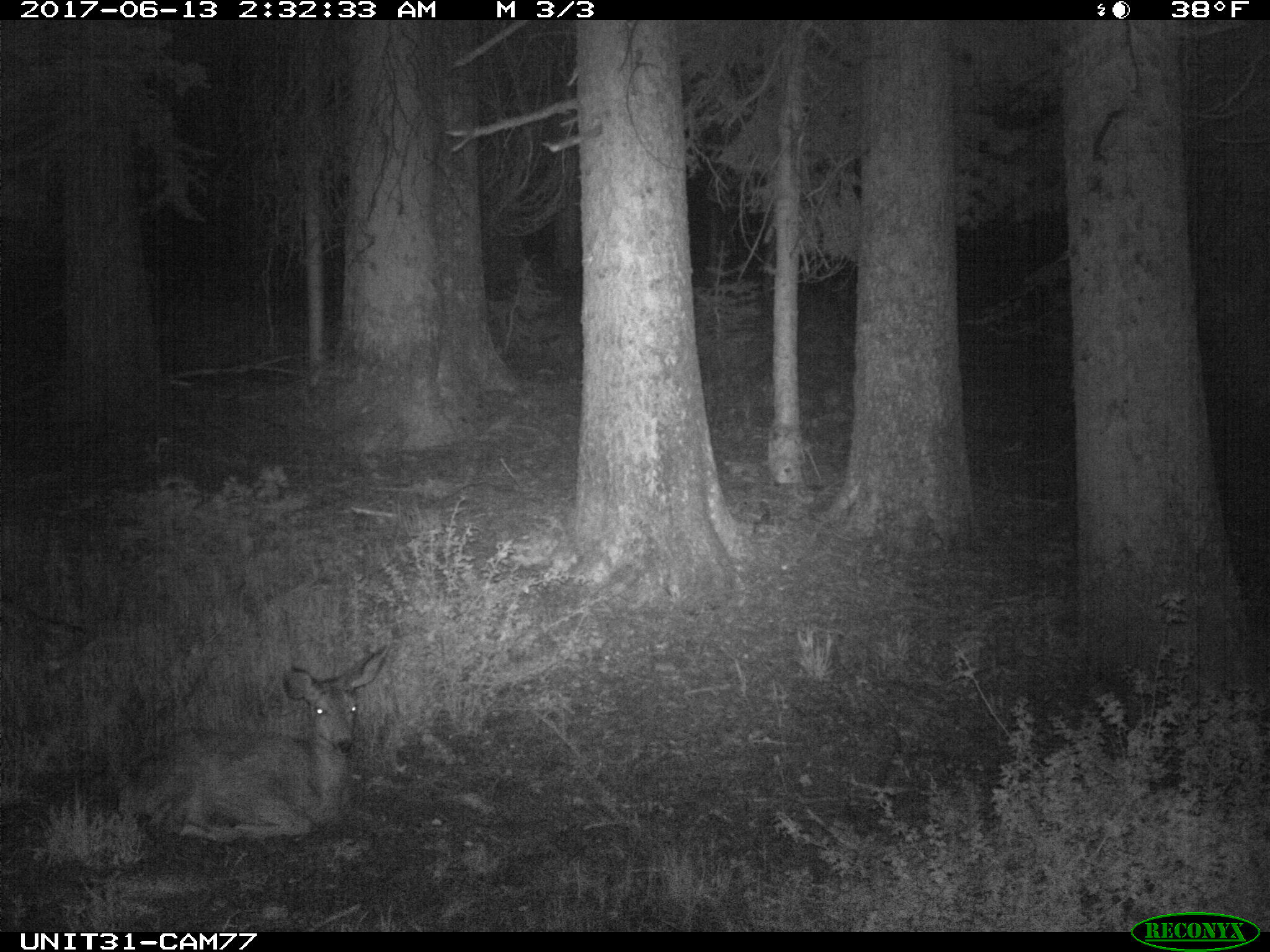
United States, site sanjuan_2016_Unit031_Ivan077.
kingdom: Animalia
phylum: Chordata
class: Mammalia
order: Artiodactyla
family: Cervidae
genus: Odocoileus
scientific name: Odocoileus hemionus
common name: mule deer